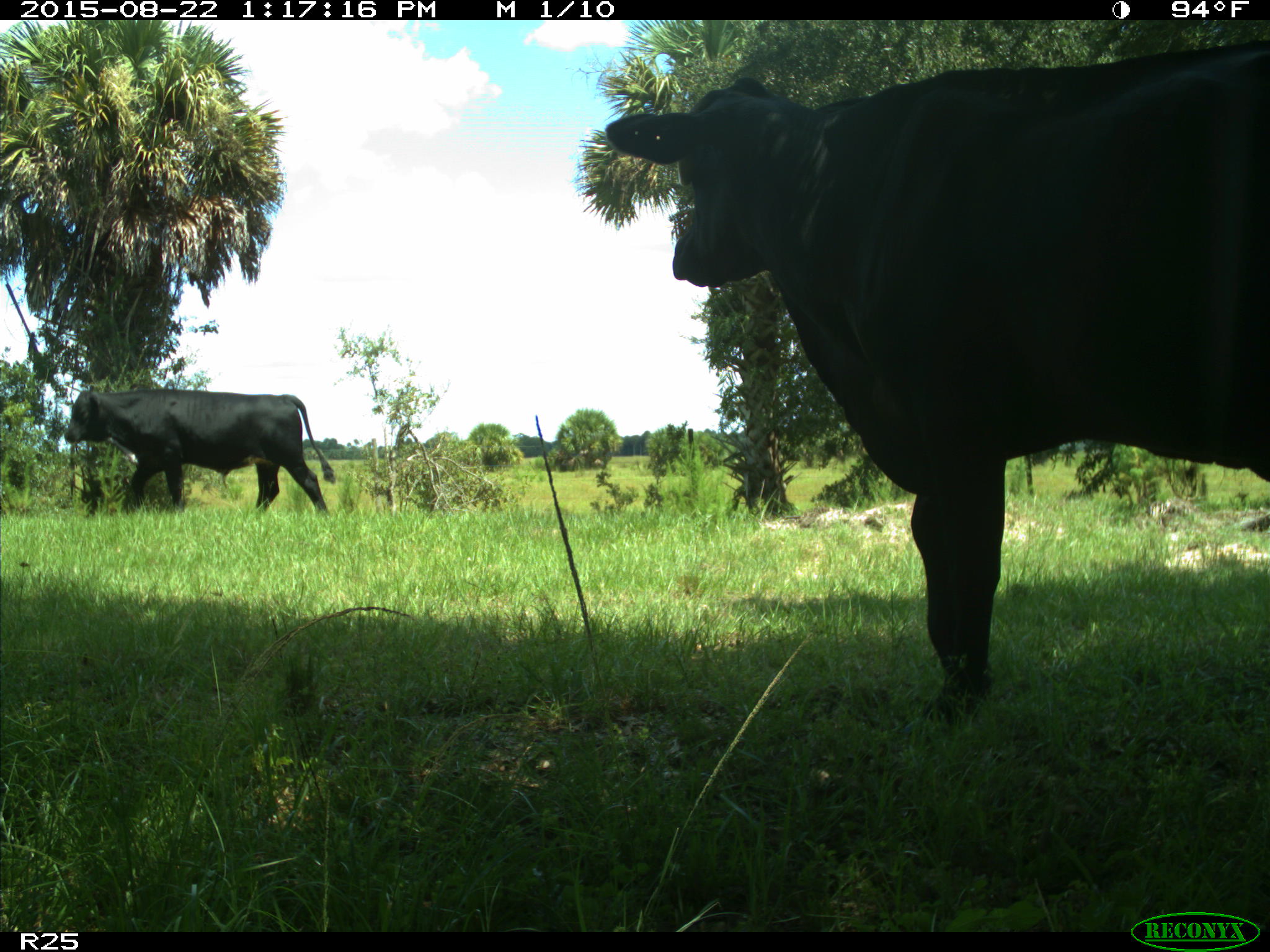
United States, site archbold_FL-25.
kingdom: Animalia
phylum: Chordata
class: Mammalia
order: Artiodactyla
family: Bovidae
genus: Bos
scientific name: Bos taurus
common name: domestic cow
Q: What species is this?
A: Bos taurus (domestic cow).